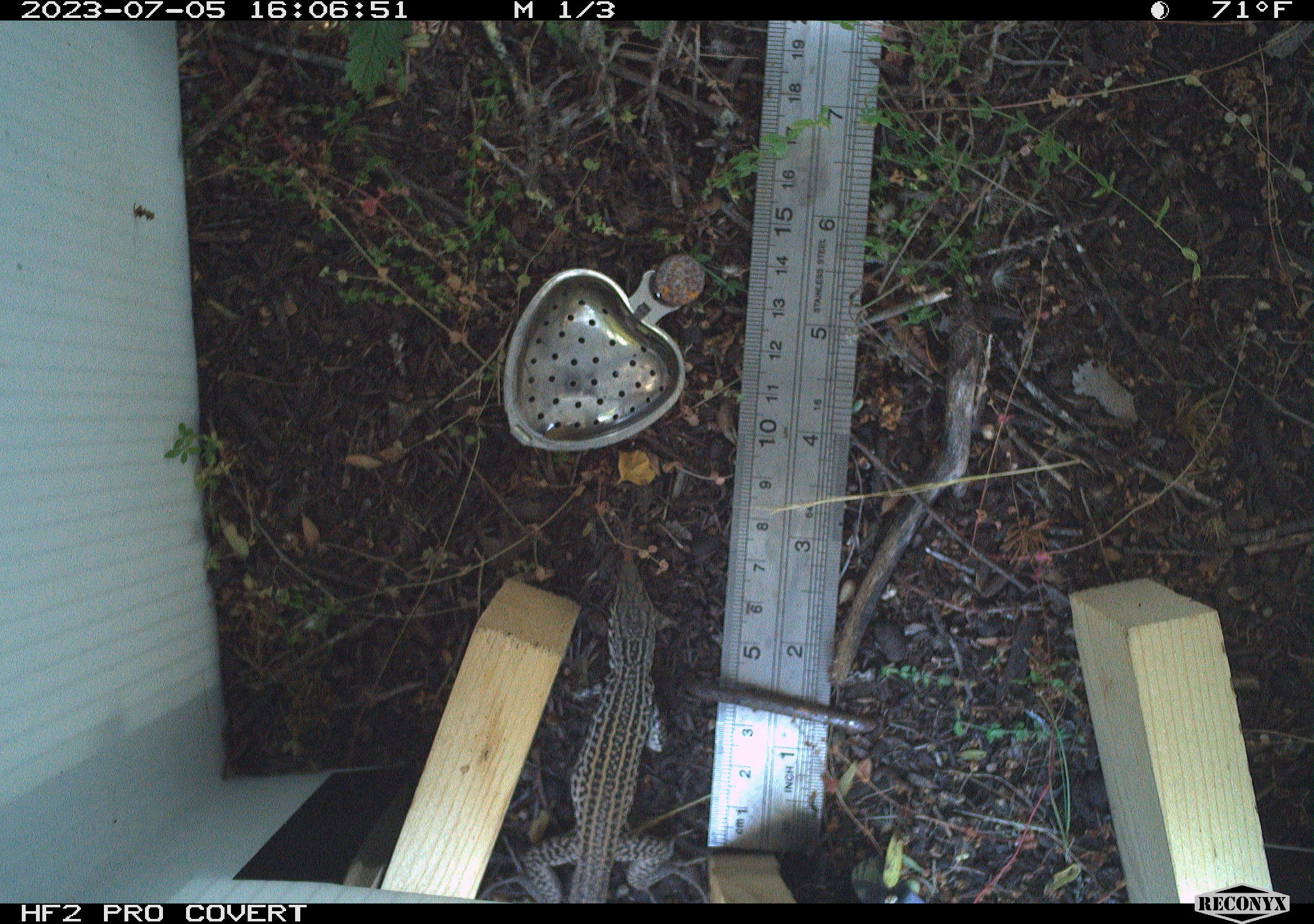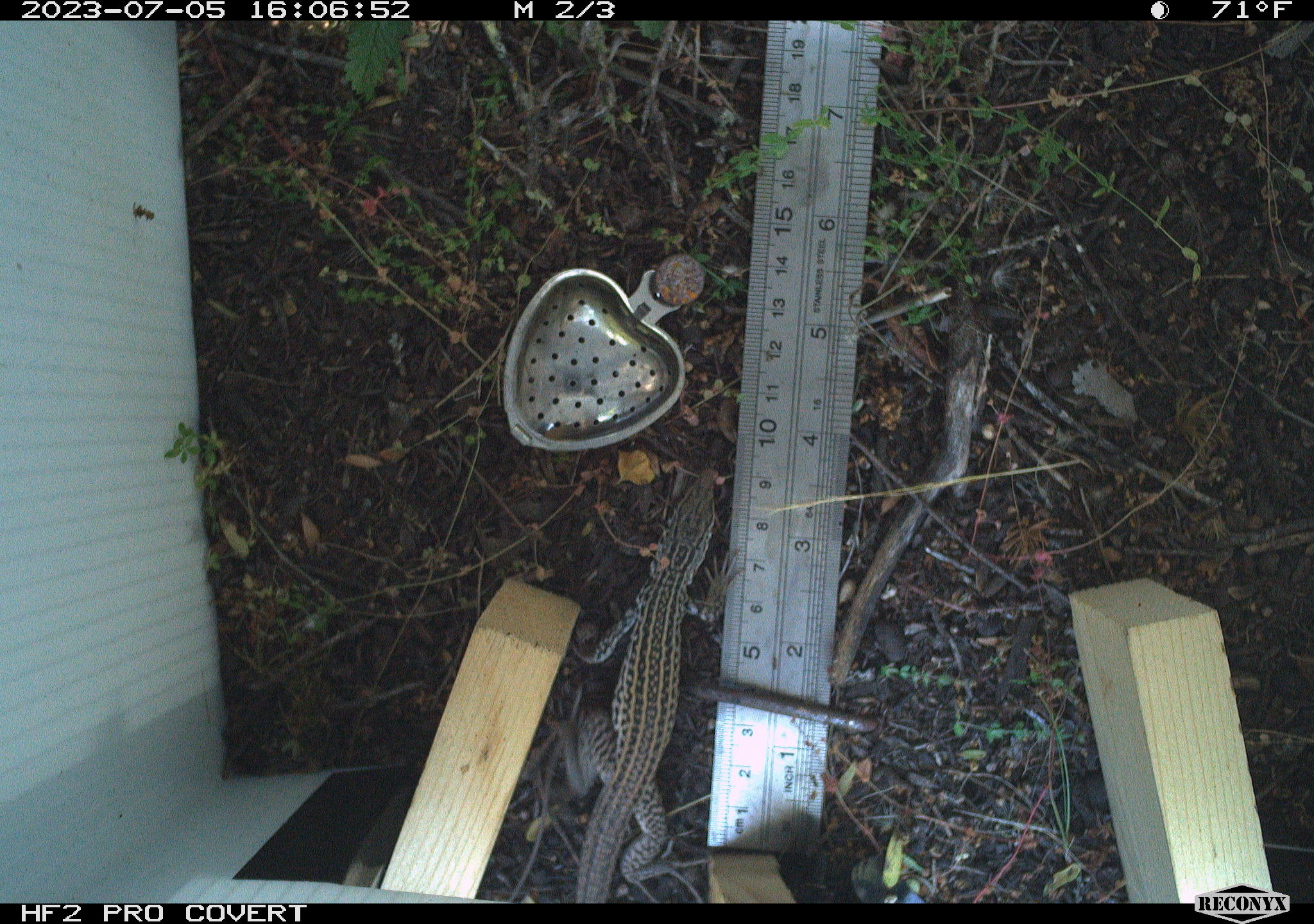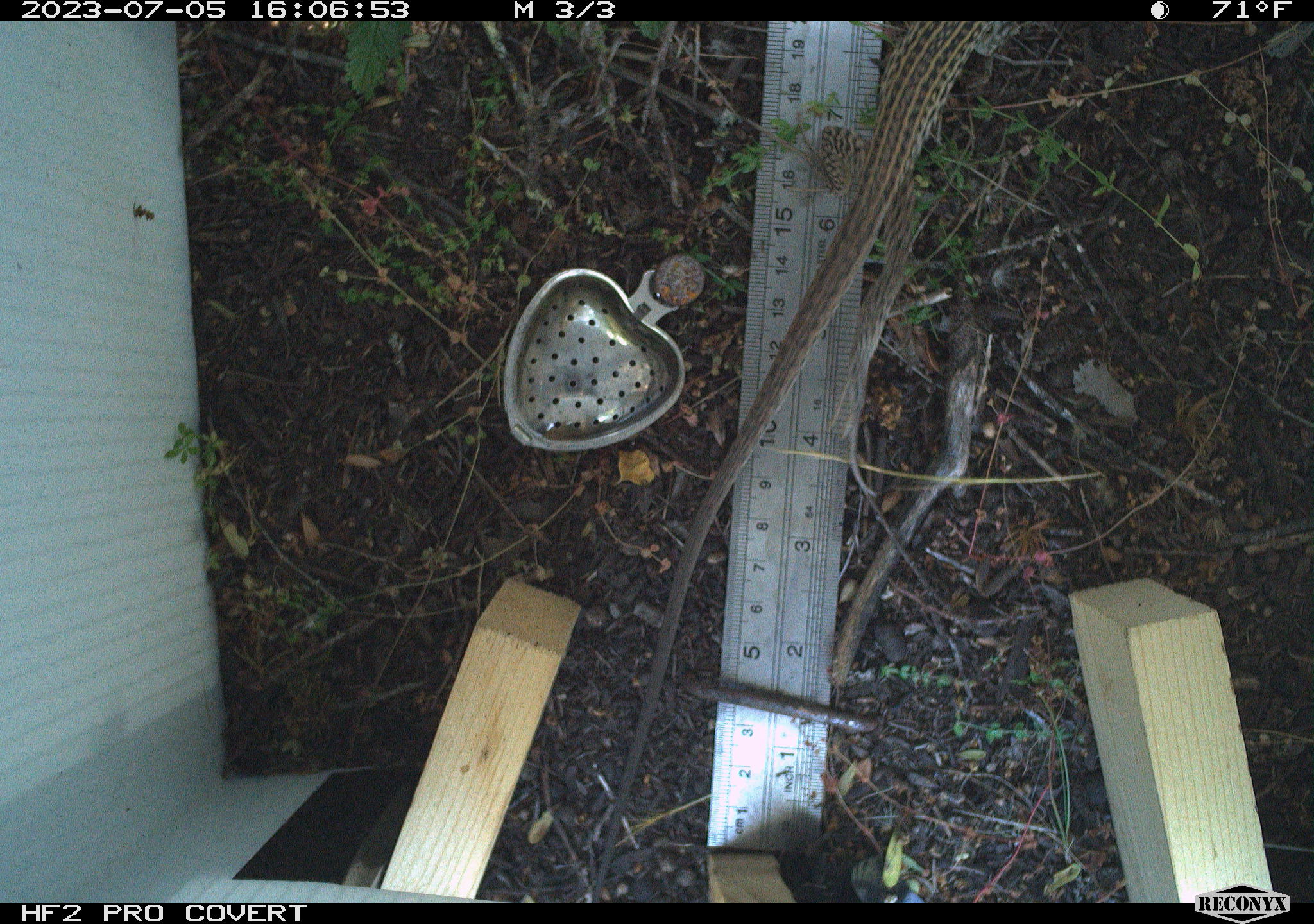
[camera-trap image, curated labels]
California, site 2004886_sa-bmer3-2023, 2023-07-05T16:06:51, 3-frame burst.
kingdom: Animalia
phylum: Chordata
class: Reptilia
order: Squamata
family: Teiidae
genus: Aspidoscelis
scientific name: Aspidoscelis tigris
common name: western whiptail